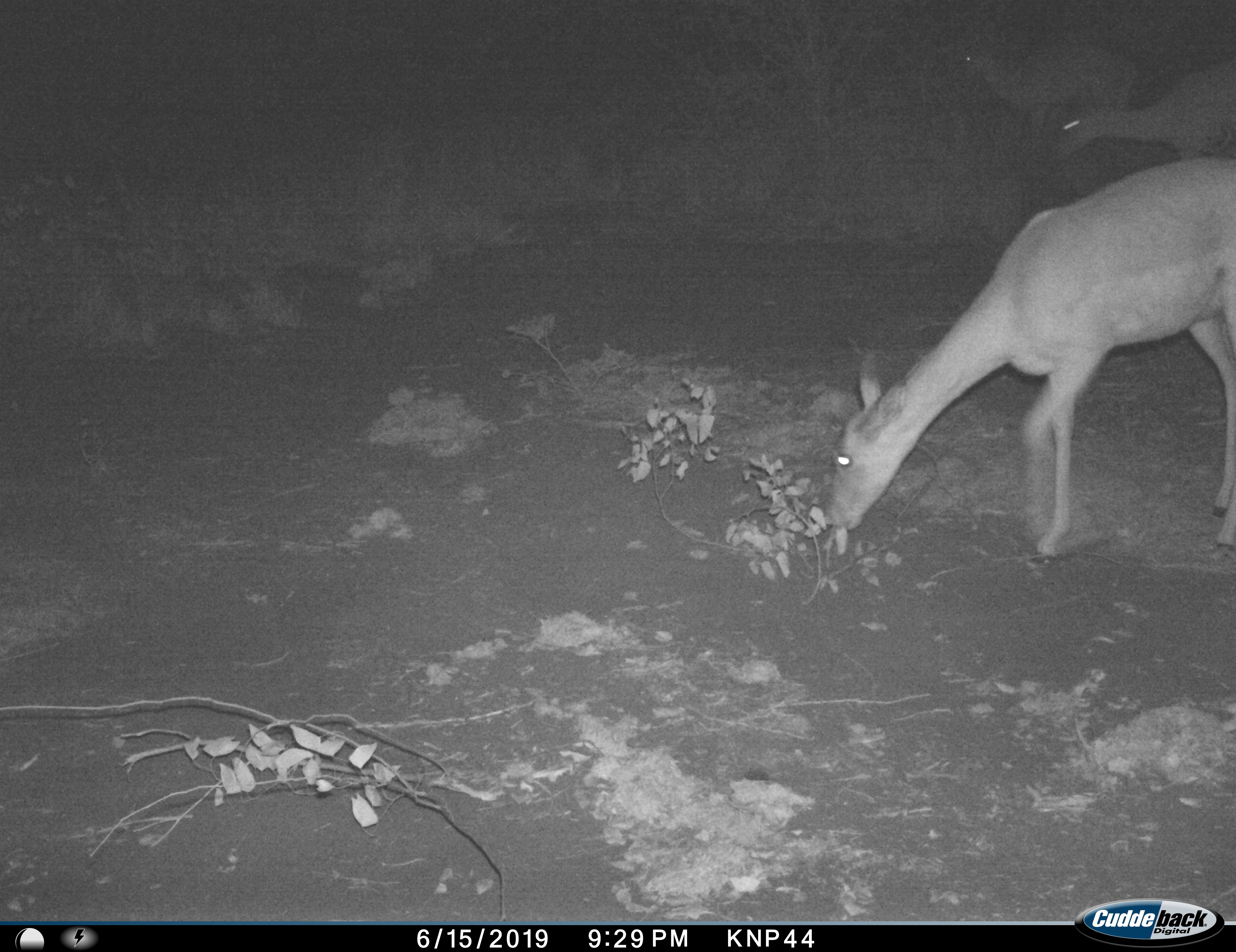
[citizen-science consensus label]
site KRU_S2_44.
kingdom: Animalia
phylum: Chordata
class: Mammalia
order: Artiodactyla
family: Bovidae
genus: Aepyceros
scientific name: Aepyceros melampus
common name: impala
Impala (Aepyceros melampus), count 1. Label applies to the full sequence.